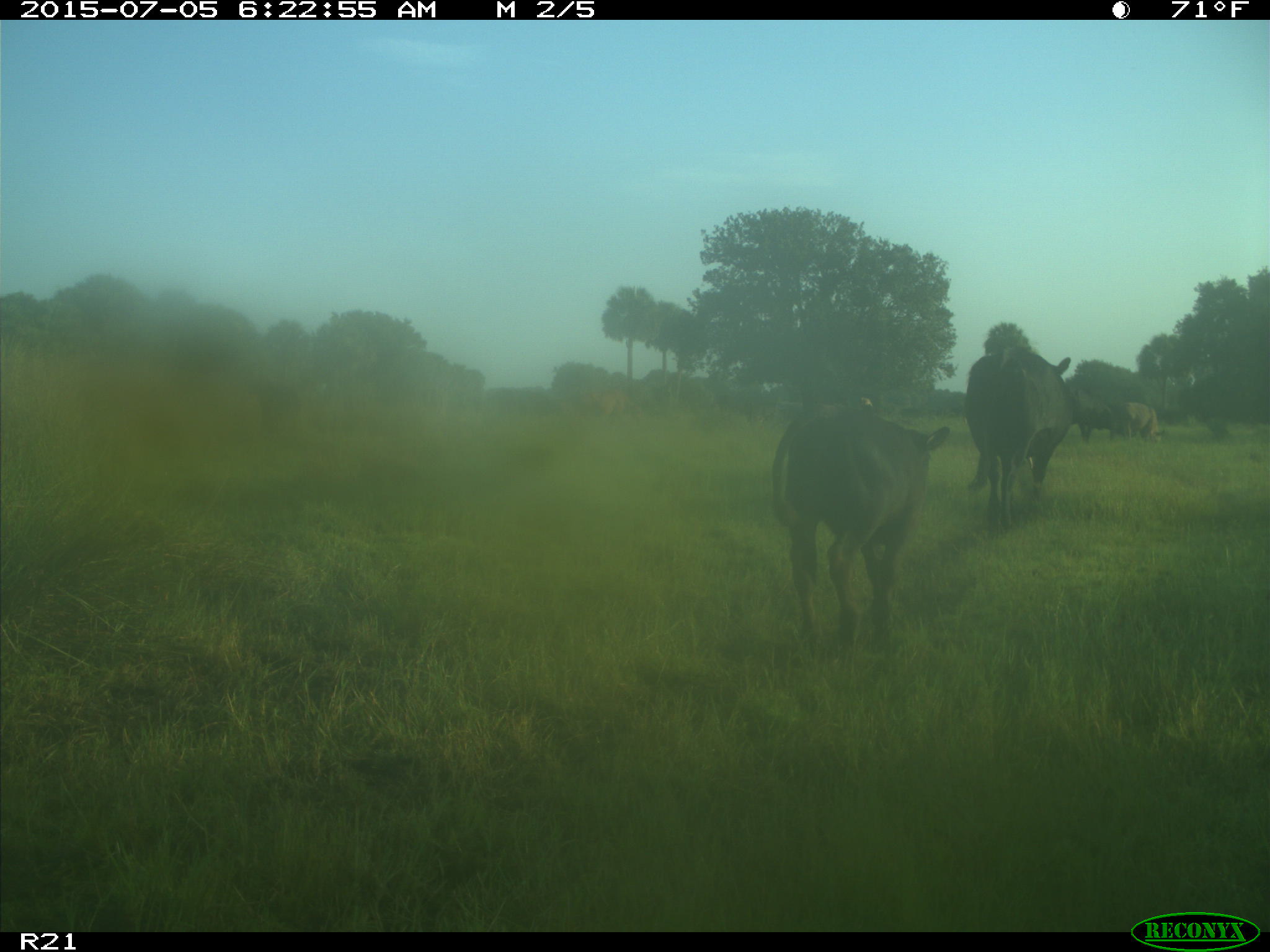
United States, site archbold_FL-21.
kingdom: Animalia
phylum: Chordata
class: Mammalia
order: Artiodactyla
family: Bovidae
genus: Bos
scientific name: Bos taurus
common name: domestic cow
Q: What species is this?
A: Bos taurus (domestic cow).